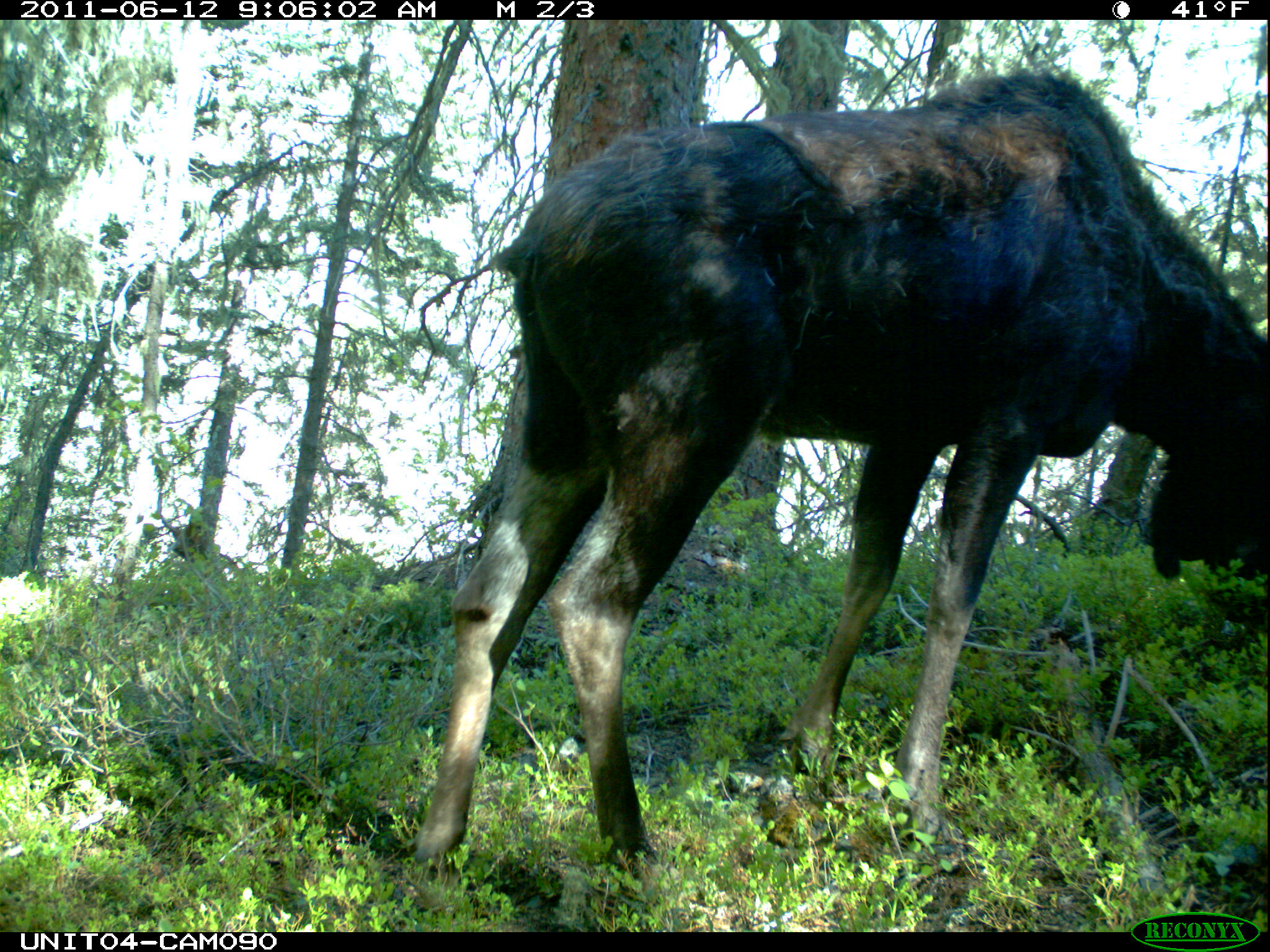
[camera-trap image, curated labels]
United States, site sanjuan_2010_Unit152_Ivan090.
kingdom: Animalia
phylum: Chordata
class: Mammalia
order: Artiodactyla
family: Cervidae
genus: Alces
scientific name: Alces alces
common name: moose